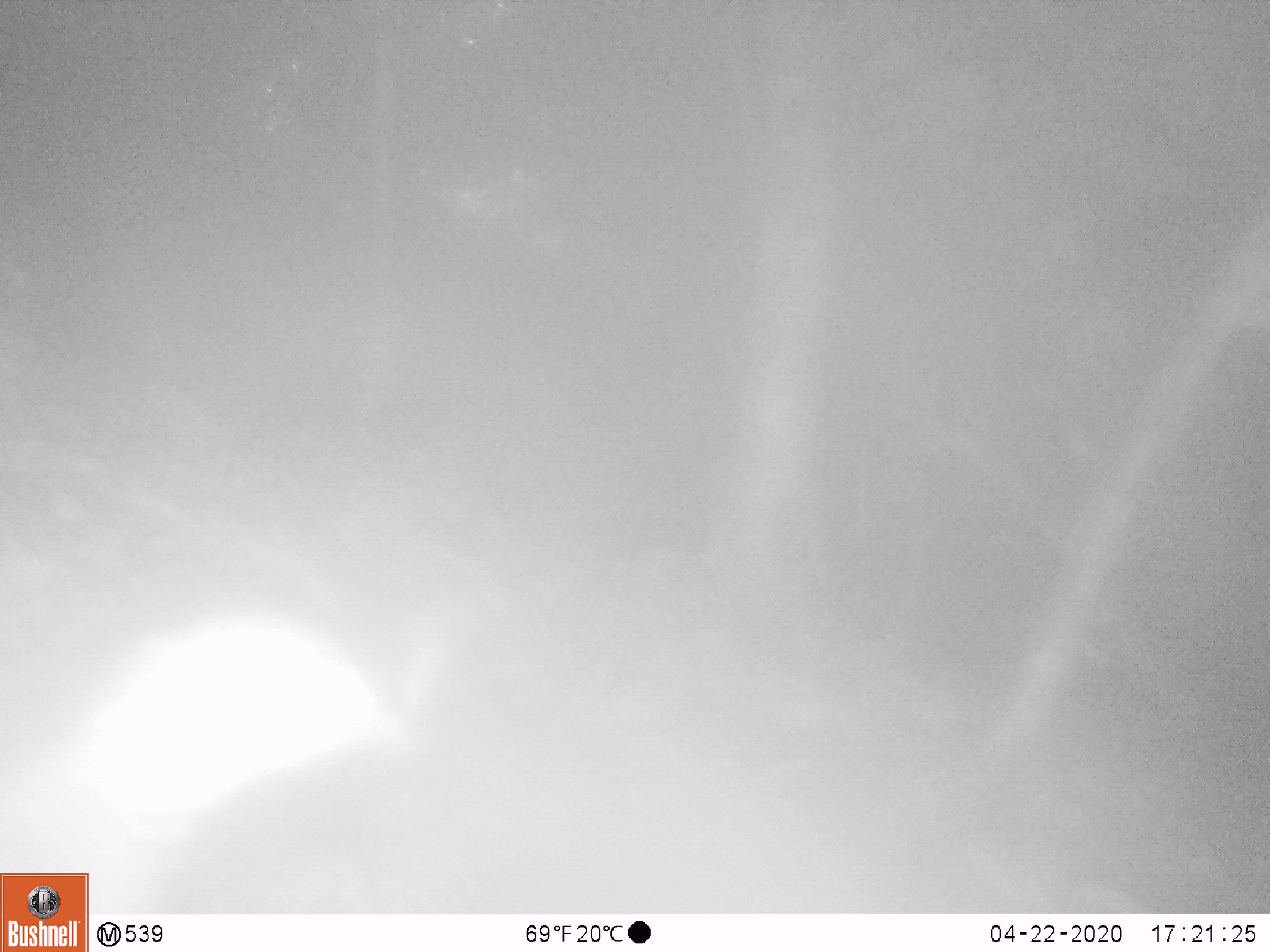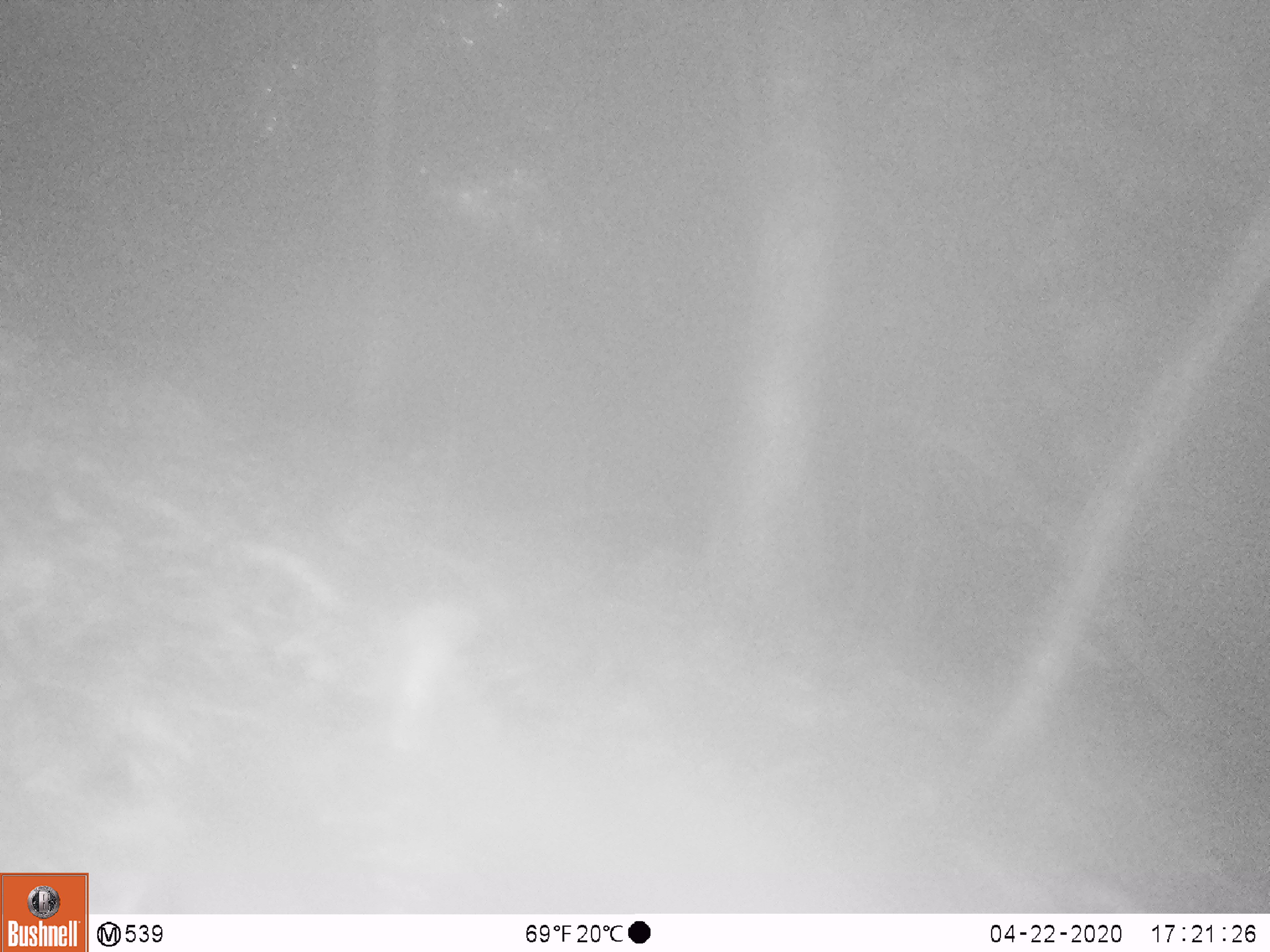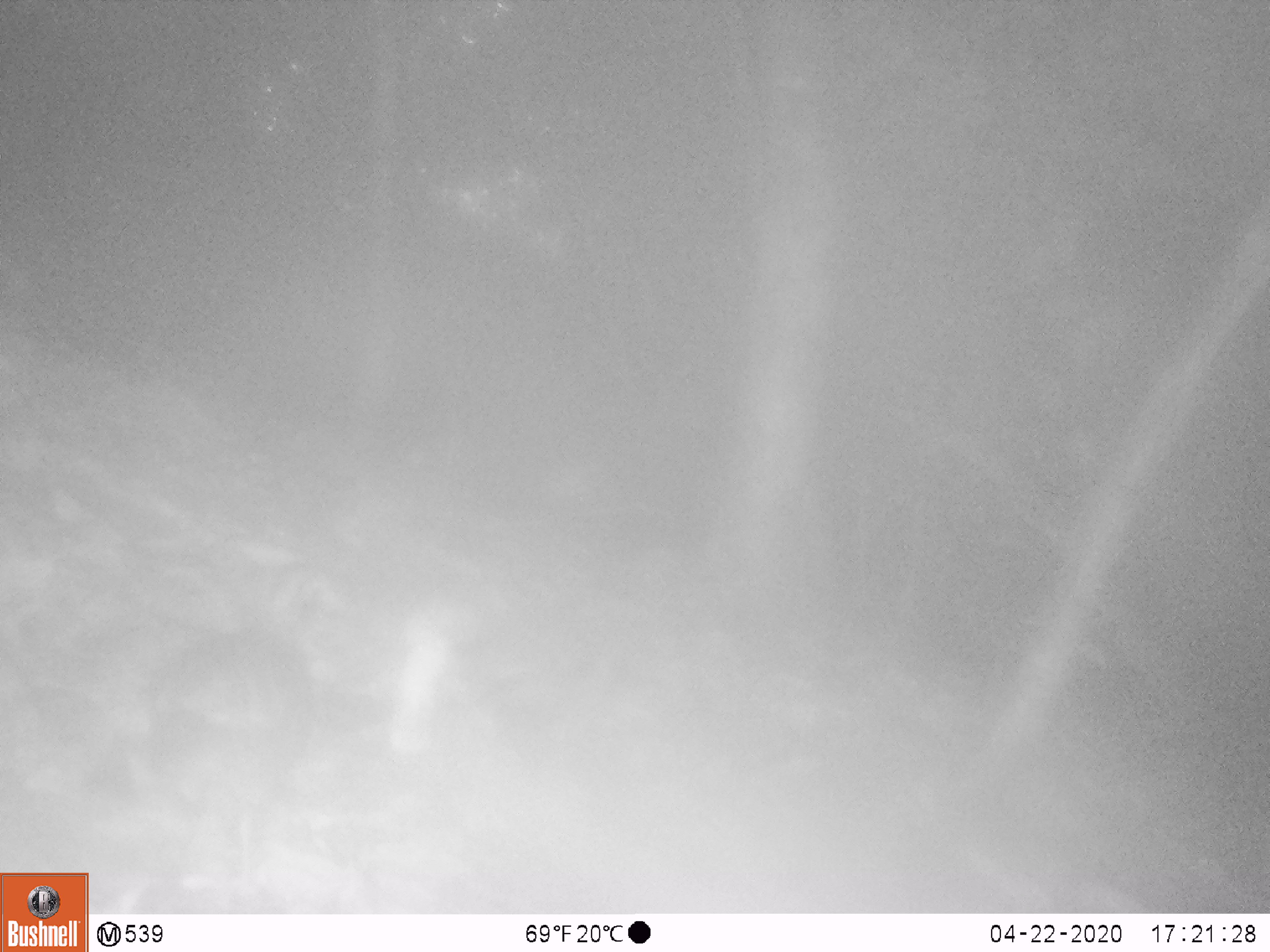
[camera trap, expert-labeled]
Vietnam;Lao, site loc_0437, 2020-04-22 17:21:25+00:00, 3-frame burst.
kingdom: Animalia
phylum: Chordata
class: Aves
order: Galliformes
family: Phasianidae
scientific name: Phasianidae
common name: partridge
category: unidentified partridge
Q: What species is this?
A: Unidentified partridge (partridge) (Phasianidae).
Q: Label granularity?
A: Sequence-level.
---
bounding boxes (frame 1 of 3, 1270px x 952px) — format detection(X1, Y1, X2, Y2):
unidentified partridge: detection(0, 614, 405, 913)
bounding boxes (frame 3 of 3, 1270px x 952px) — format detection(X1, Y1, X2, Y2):
unidentified partridge: detection(85, 565, 358, 905)